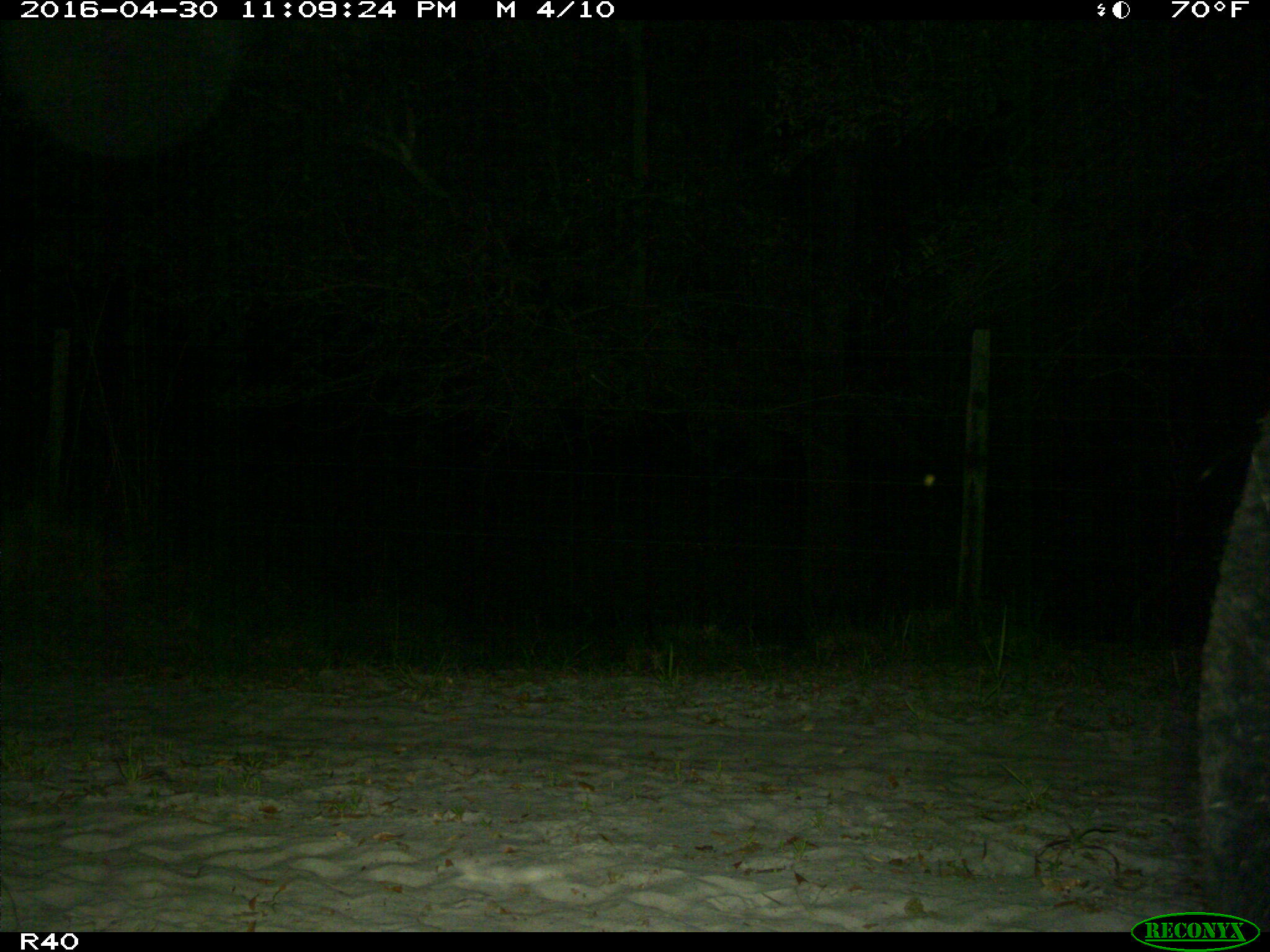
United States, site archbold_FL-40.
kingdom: Animalia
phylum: Chordata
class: Mammalia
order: Artiodactyla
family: Suidae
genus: Sus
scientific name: Sus scrofa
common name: wild boar